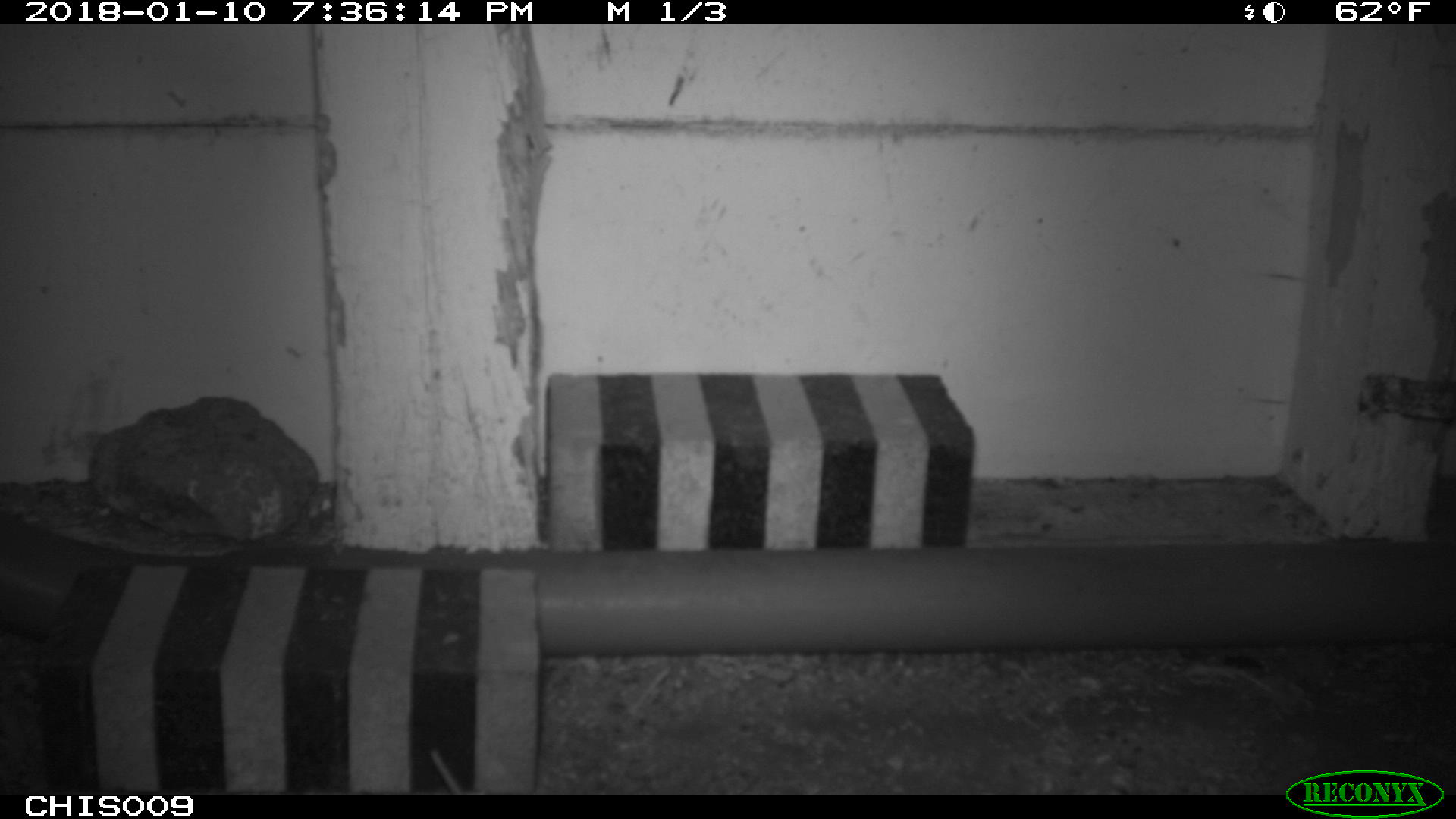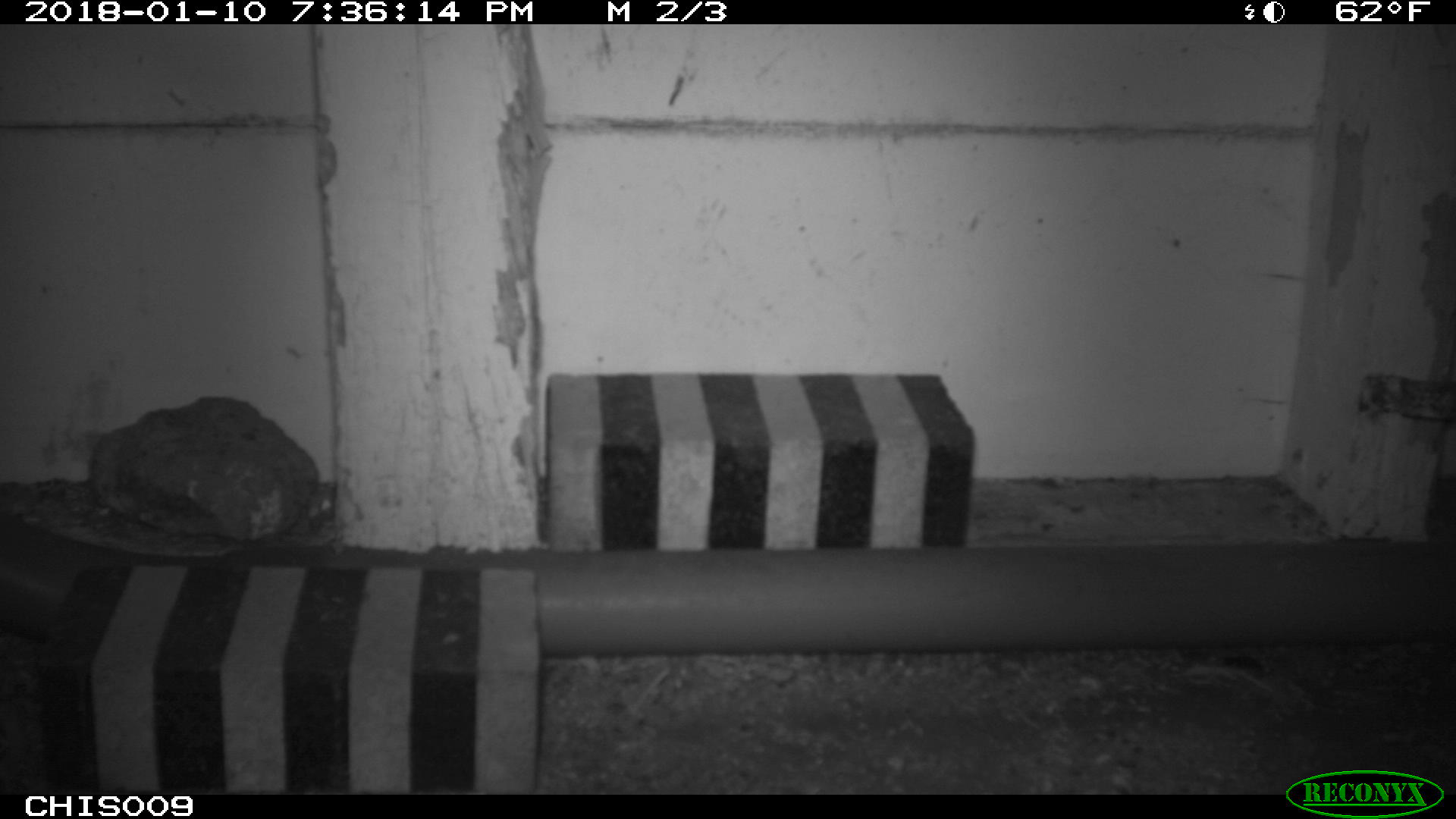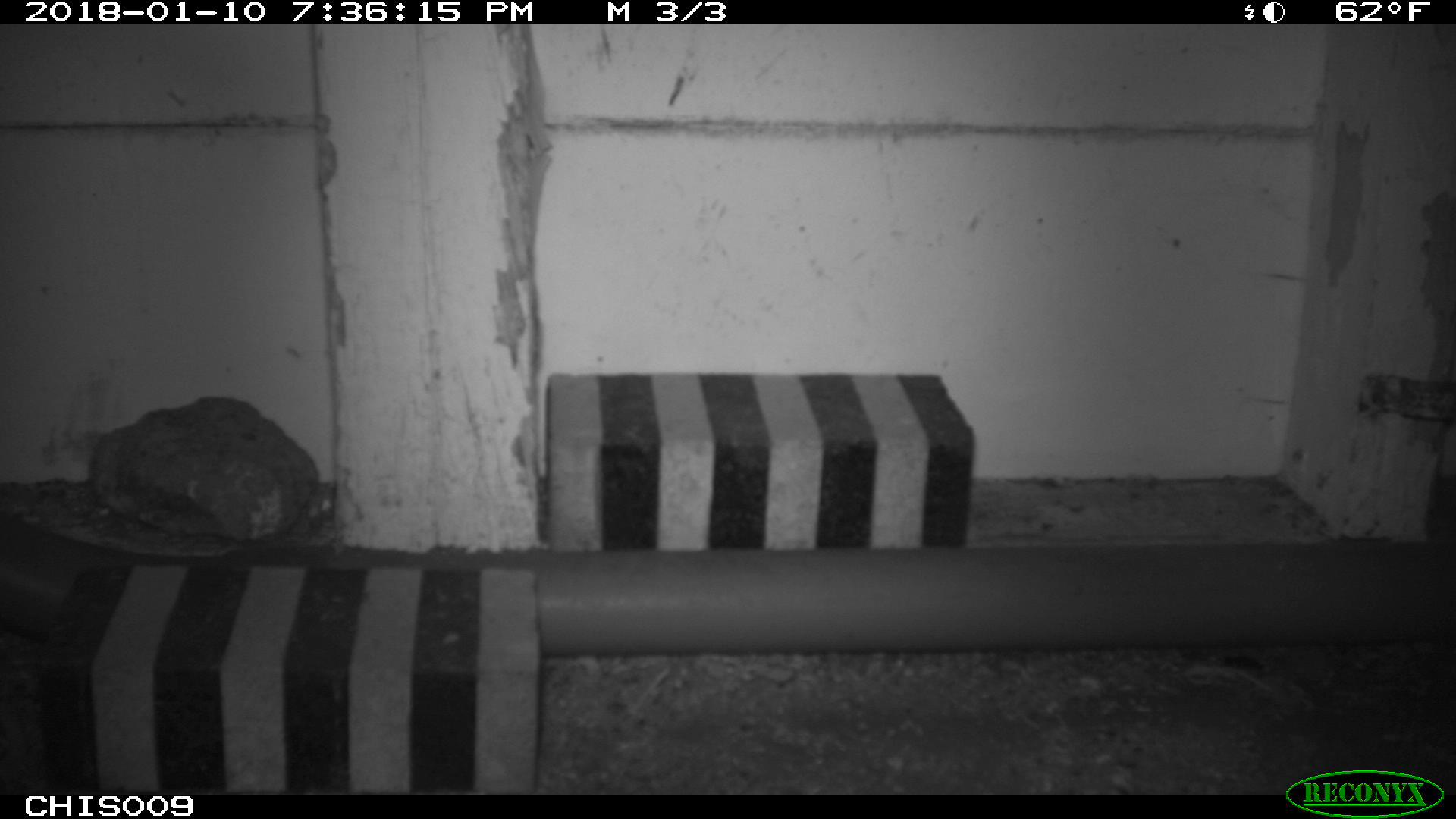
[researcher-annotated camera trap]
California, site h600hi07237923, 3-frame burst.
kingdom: Animalia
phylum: Chordata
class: Mammalia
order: Rodentia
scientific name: Rodentia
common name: rodent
Rodent (Rodentia).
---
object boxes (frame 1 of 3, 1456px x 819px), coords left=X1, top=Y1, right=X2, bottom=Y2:
rodent: left=430, top=750, right=464, bottom=794